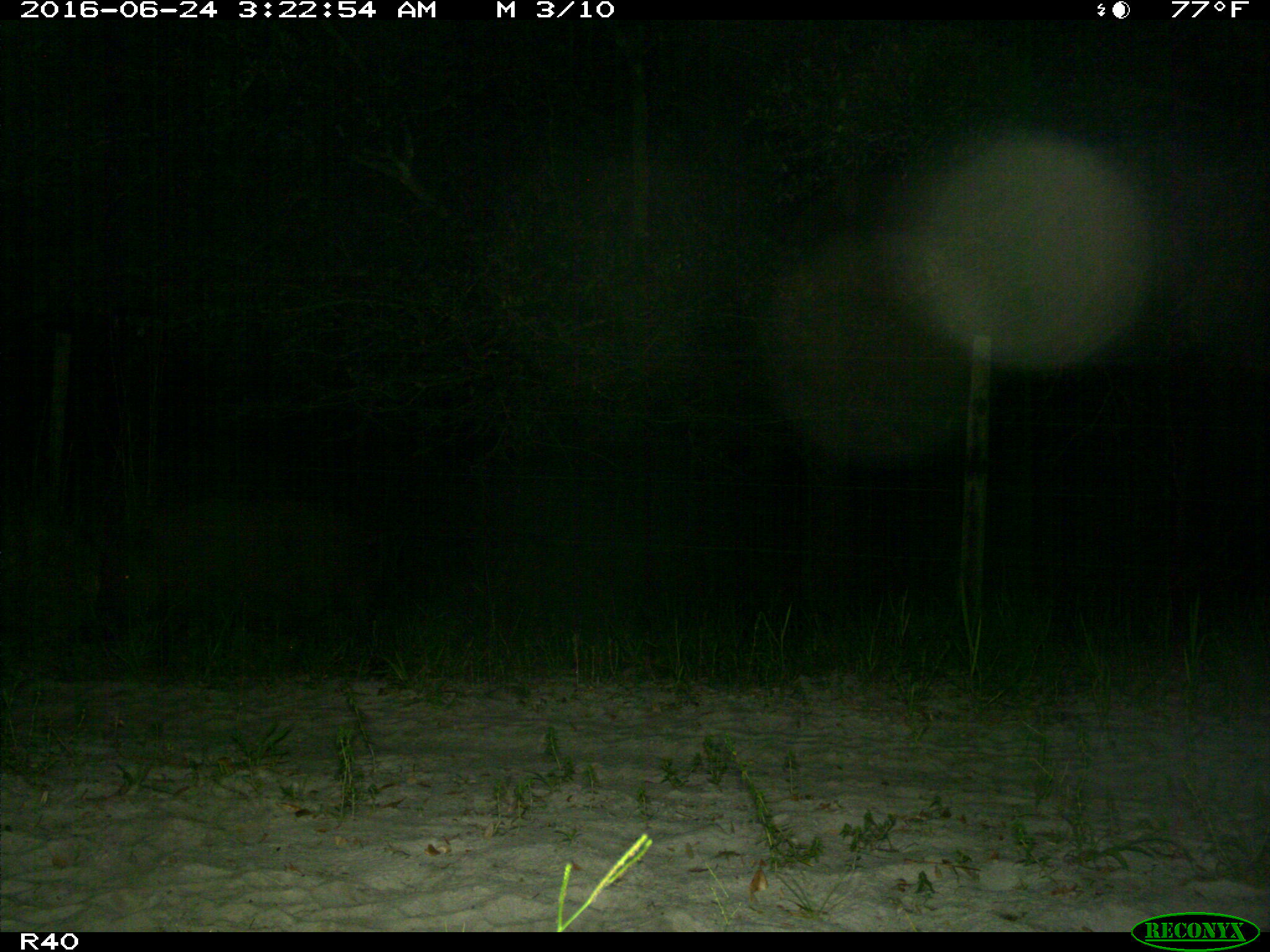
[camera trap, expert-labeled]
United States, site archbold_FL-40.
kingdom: Animalia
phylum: Chordata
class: Mammalia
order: Artiodactyla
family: Suidae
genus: Sus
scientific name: Sus scrofa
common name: wild boar